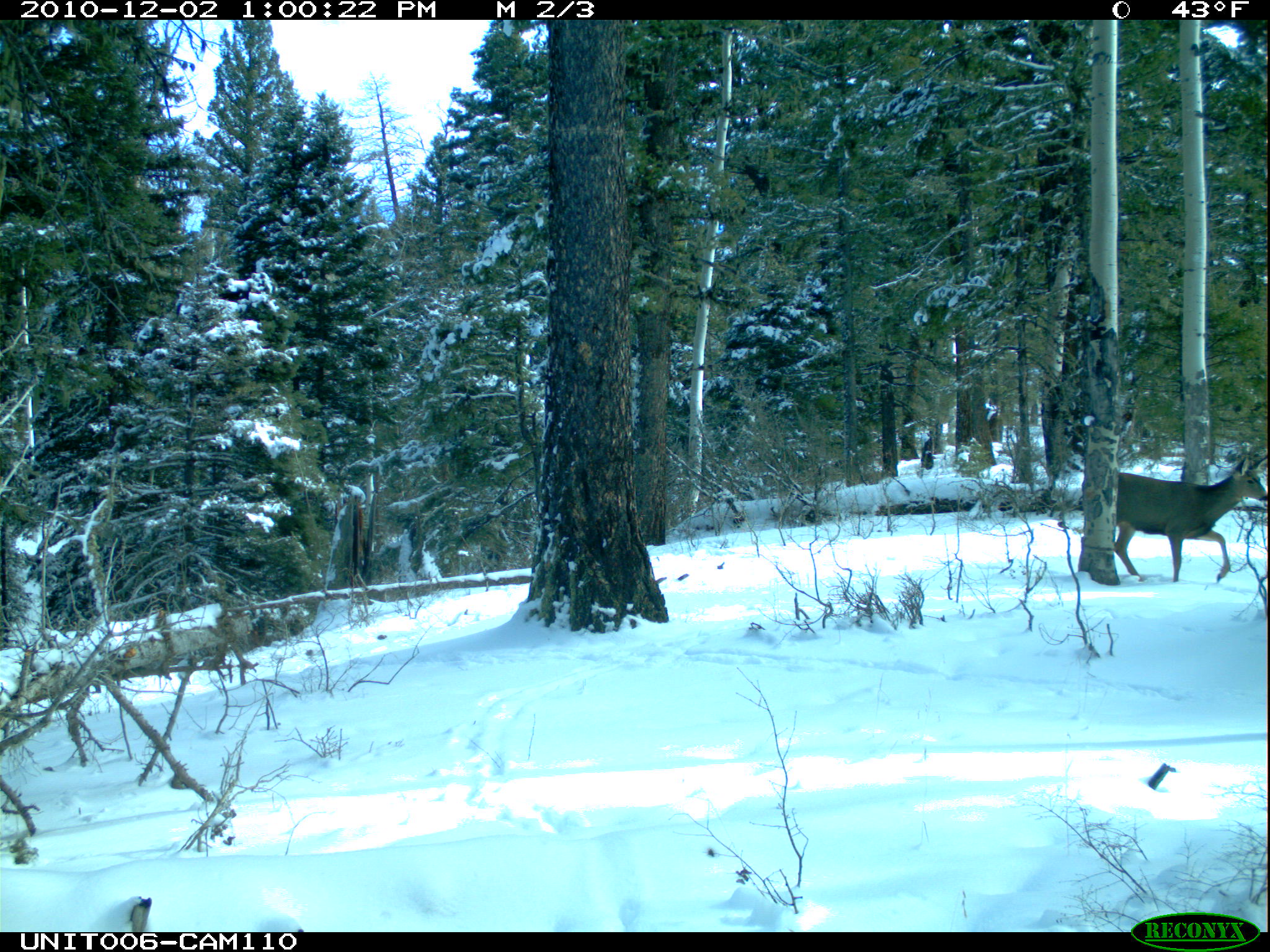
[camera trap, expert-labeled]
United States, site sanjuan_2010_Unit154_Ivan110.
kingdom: Animalia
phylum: Chordata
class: Mammalia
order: Artiodactyla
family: Cervidae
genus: Odocoileus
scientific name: Odocoileus hemionus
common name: mule deer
Odocoileus hemionus (mule deer).